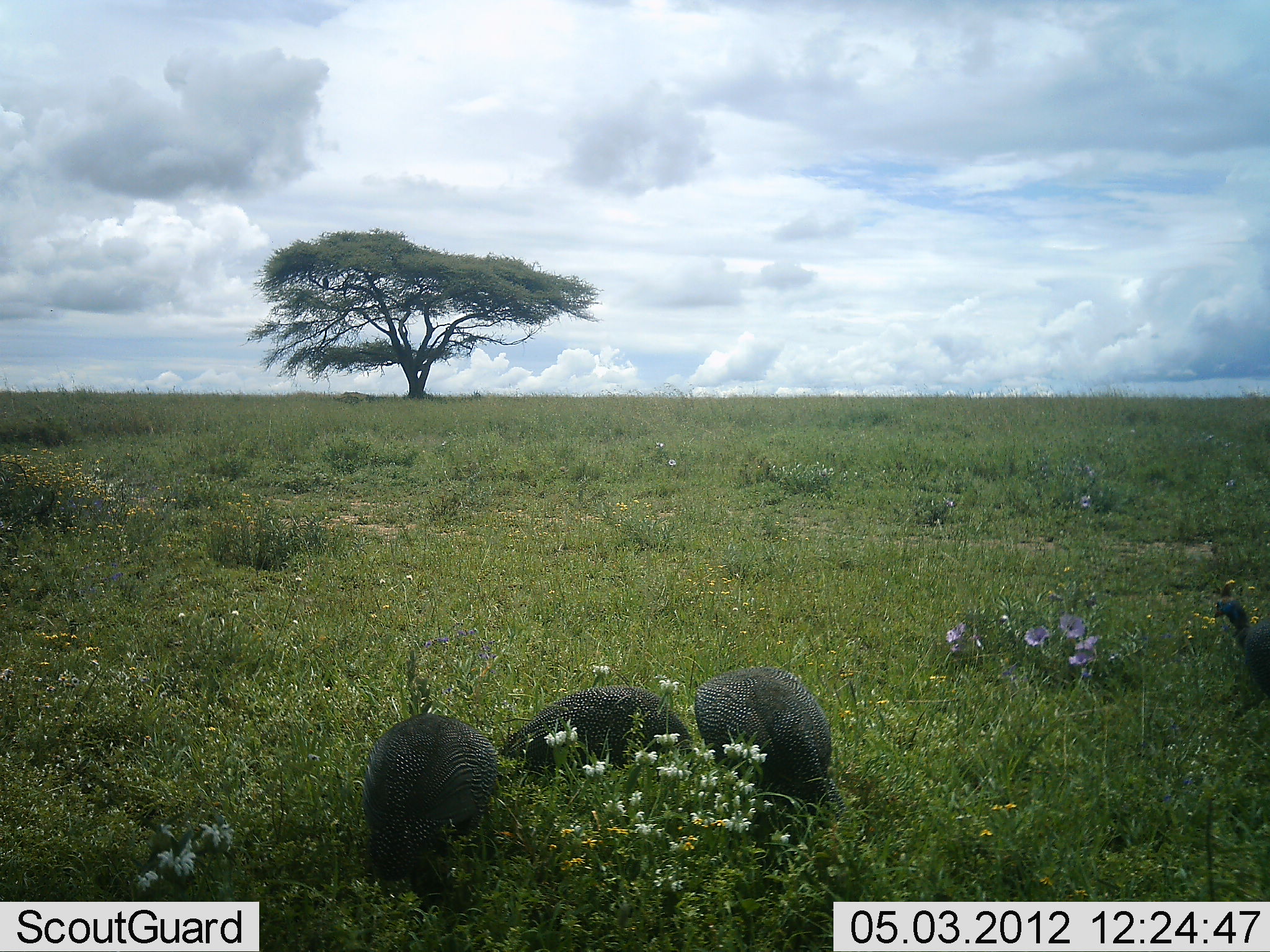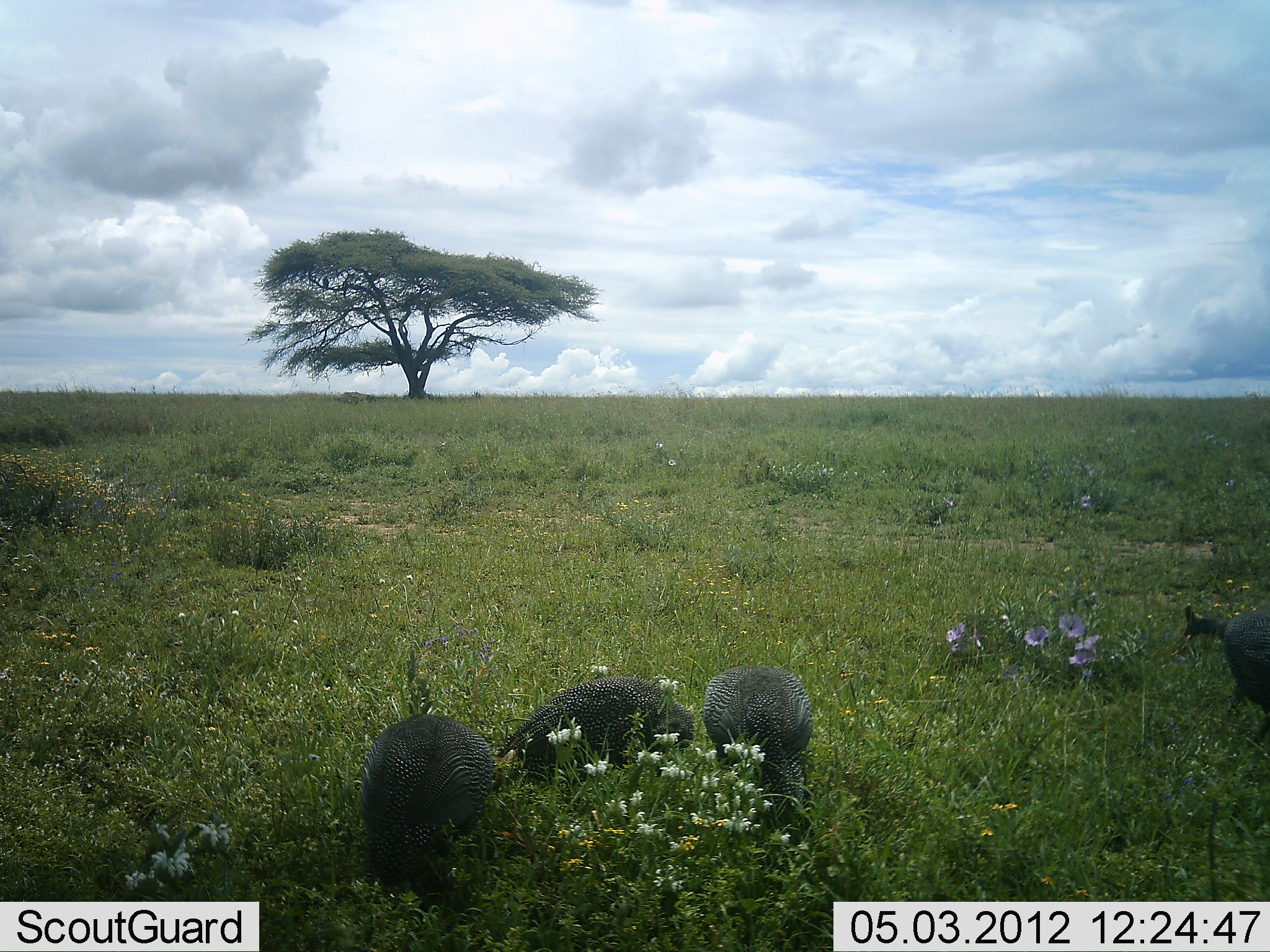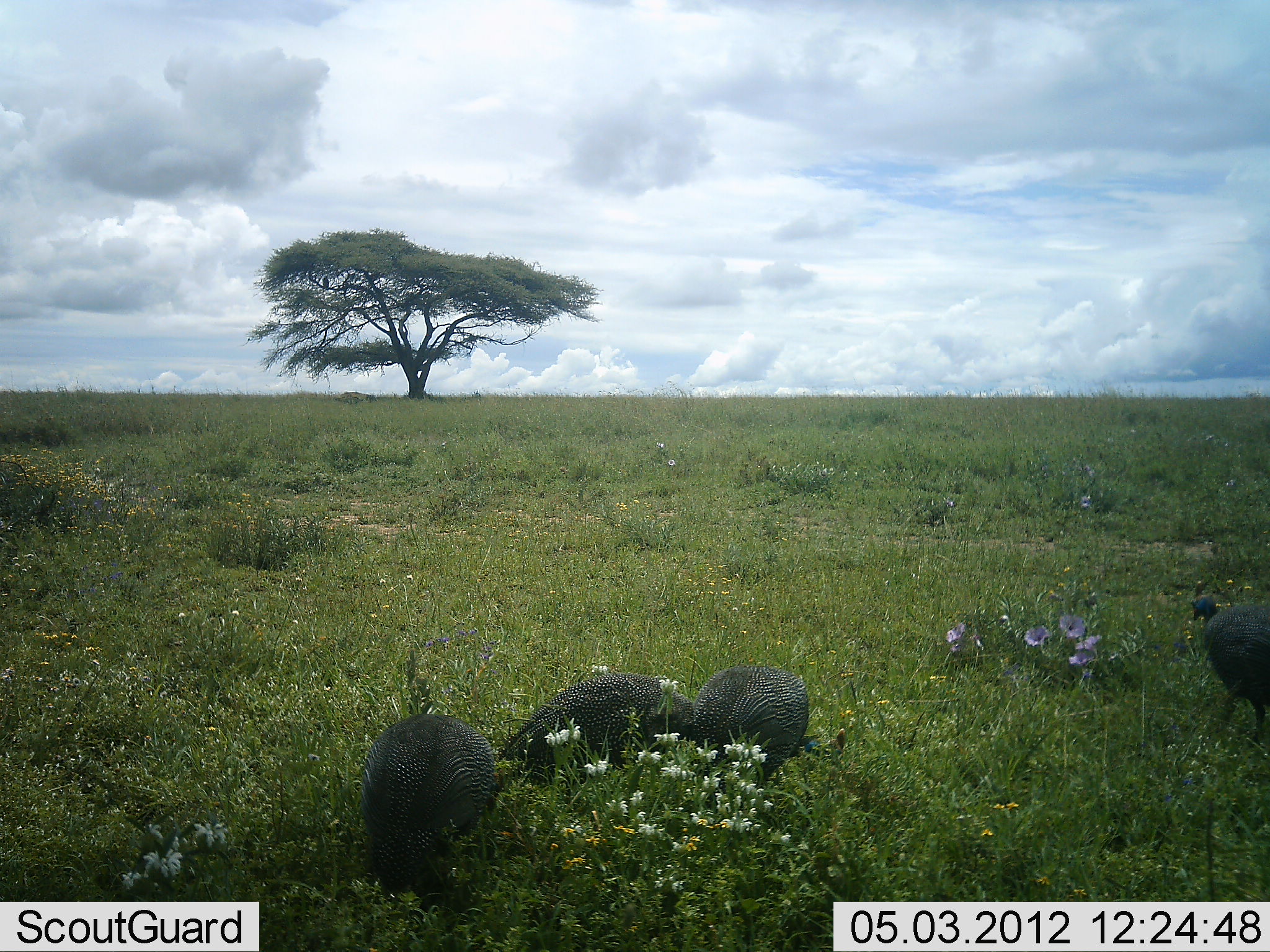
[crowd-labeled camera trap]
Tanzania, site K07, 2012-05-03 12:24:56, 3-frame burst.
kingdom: Animalia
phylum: Chordata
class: Aves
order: Galliformes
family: Numididae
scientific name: Numididae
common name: guinea fowl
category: guineafowl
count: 4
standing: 31%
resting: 3%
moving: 19%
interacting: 3%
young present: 0%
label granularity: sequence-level